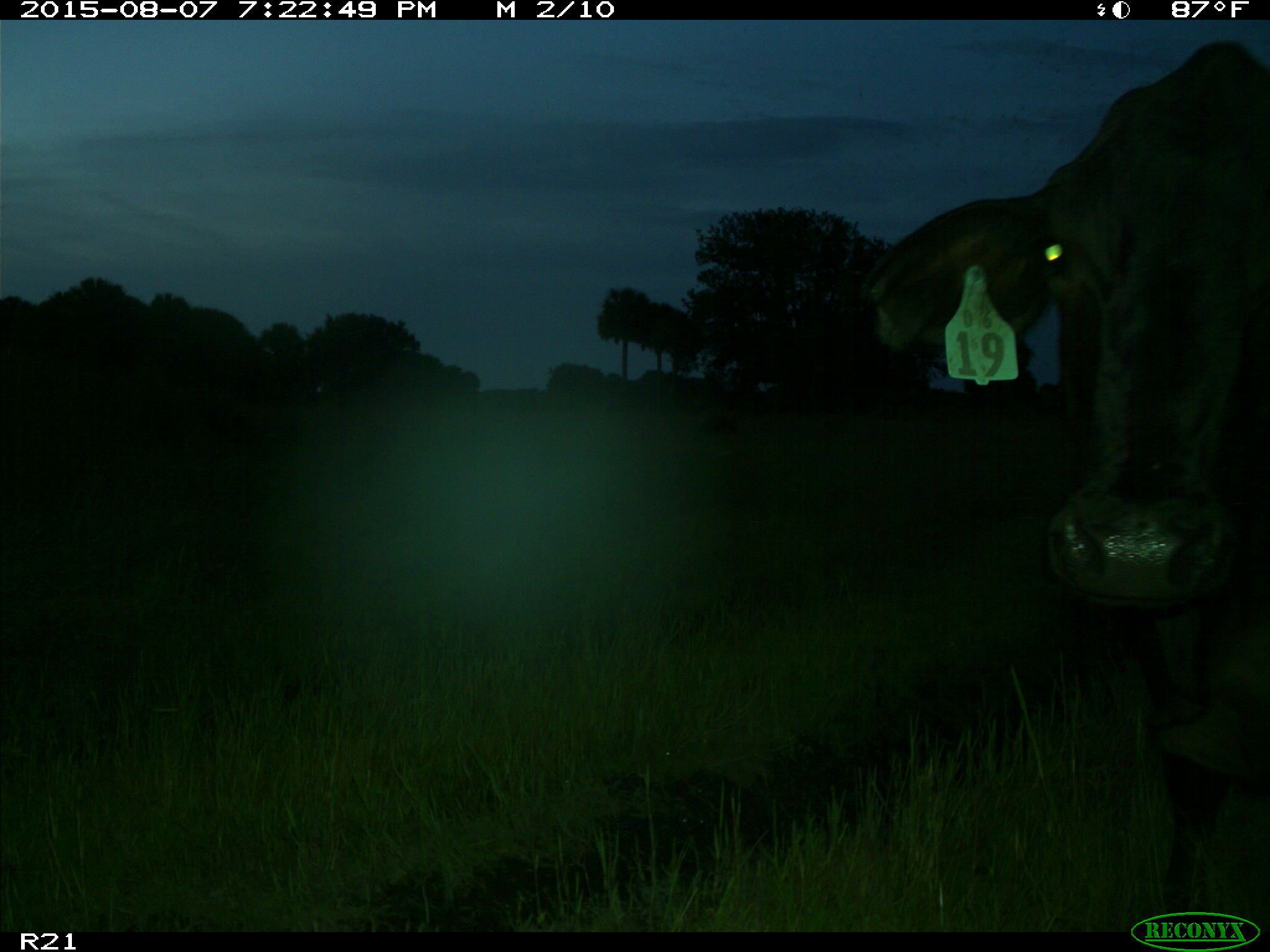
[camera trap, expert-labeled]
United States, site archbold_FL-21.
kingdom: Animalia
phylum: Chordata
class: Mammalia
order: Artiodactyla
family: Bovidae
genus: Bos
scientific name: Bos taurus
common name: domestic cow